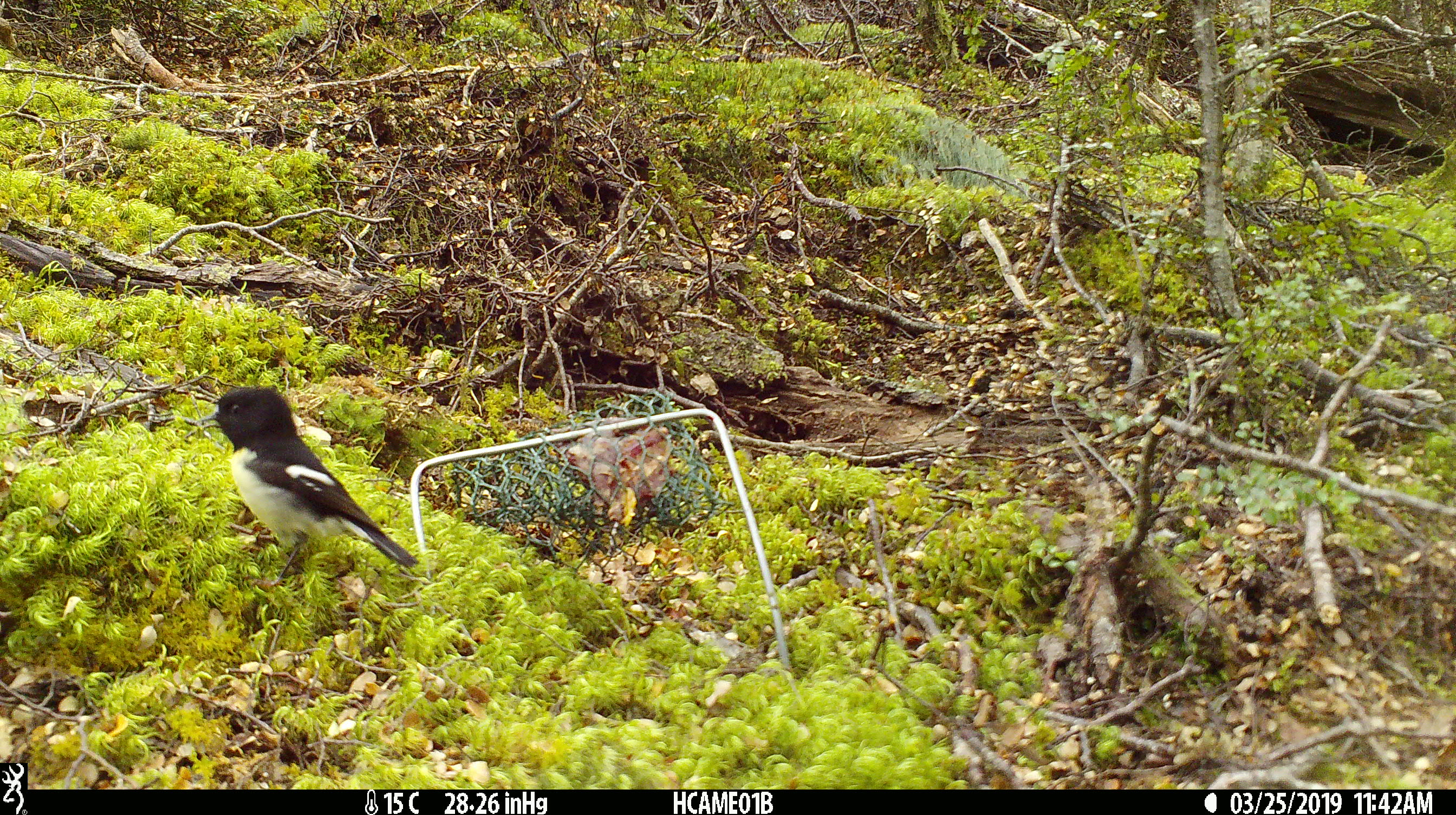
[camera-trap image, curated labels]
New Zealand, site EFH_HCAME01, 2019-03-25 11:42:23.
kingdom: Animalia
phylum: Chordata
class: Aves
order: Passeriformes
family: Petroicidae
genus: Petroica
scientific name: Petroica macrocephala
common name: tomtit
Tomtit (Petroica macrocephala).